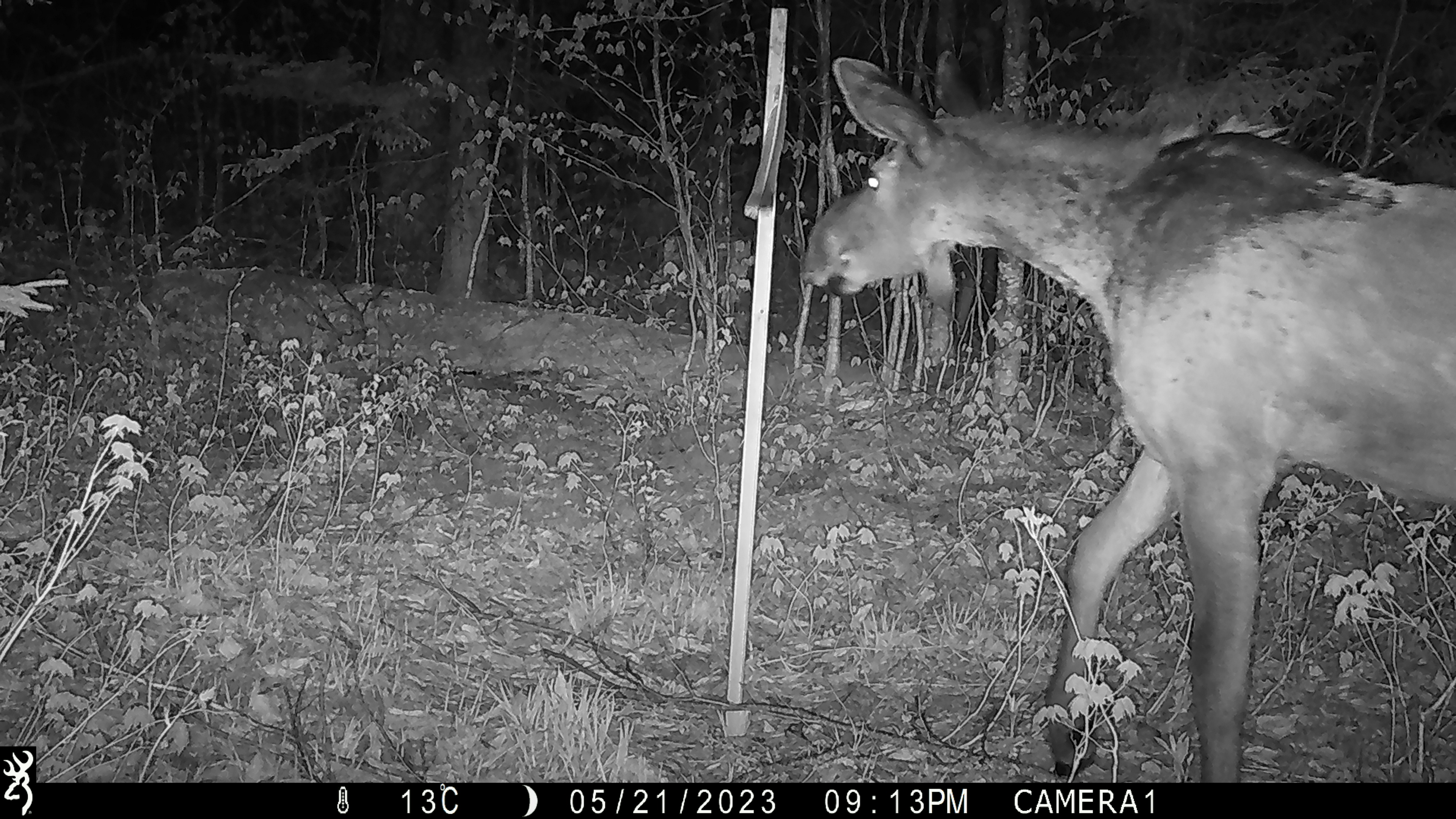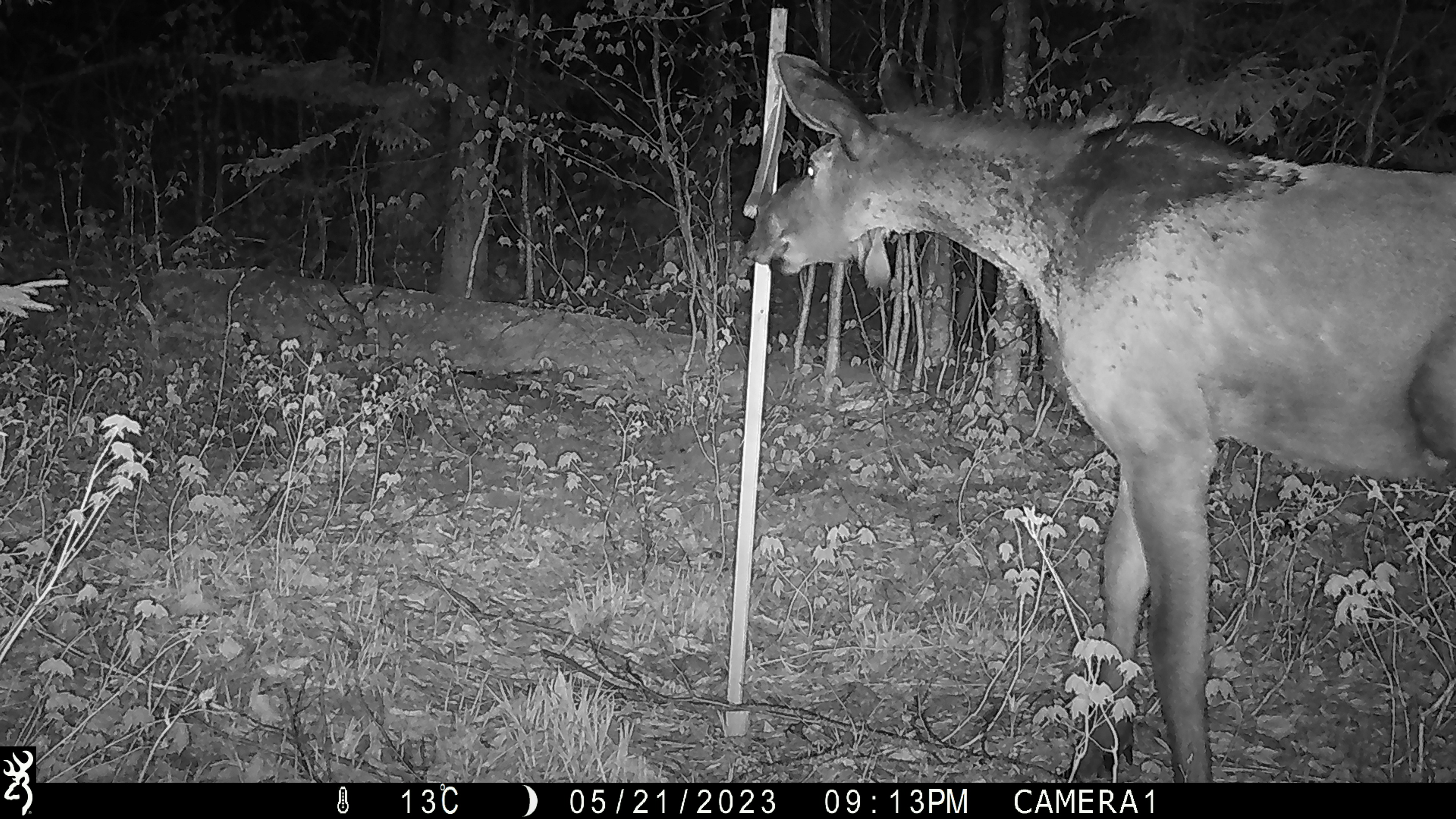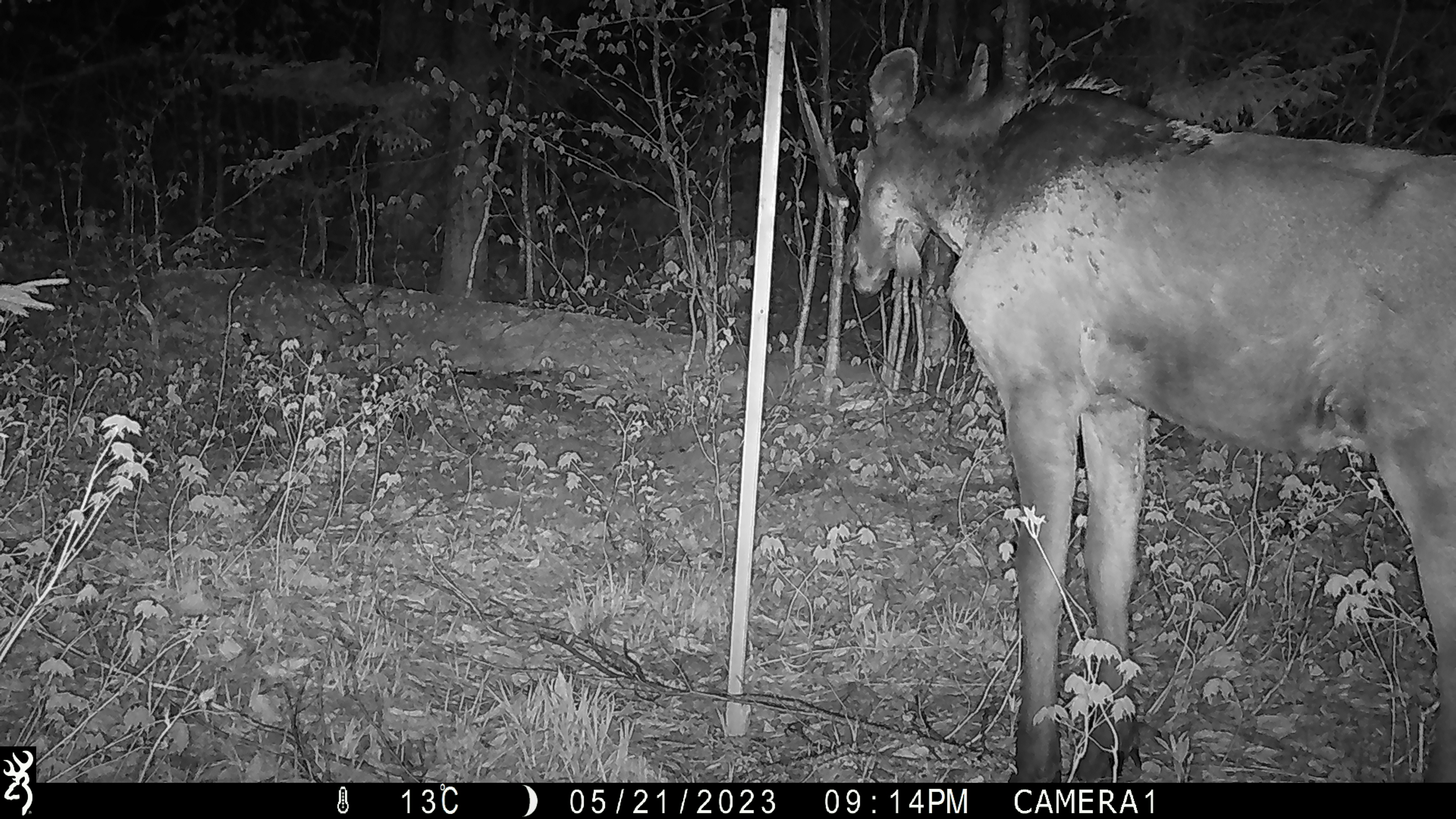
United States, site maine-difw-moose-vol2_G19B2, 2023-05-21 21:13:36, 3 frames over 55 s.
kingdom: Animalia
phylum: Chordata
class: Mammalia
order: Artiodactyla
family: Cervidae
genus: Alces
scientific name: Alces alces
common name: moose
Moose (Alces alces).